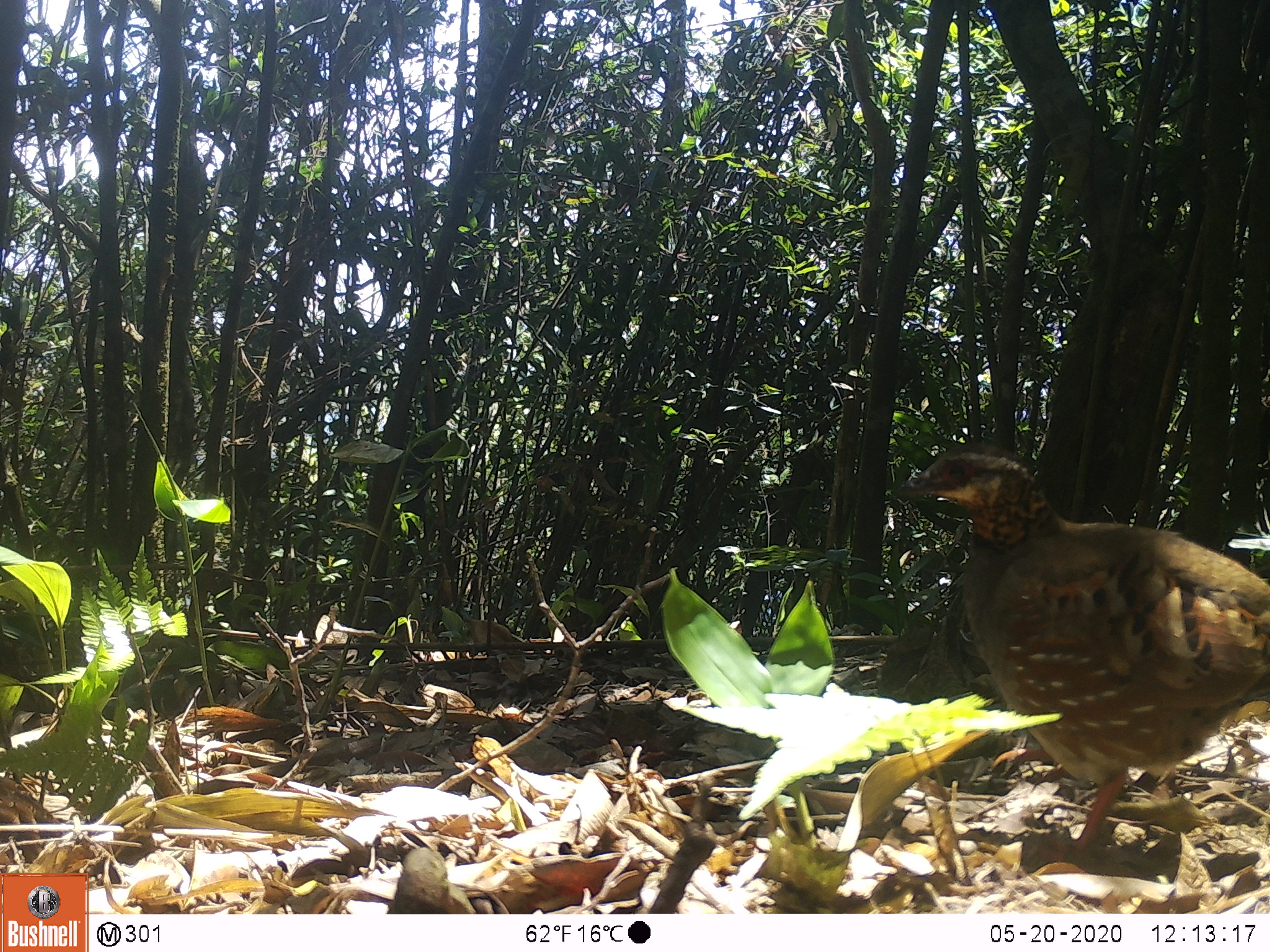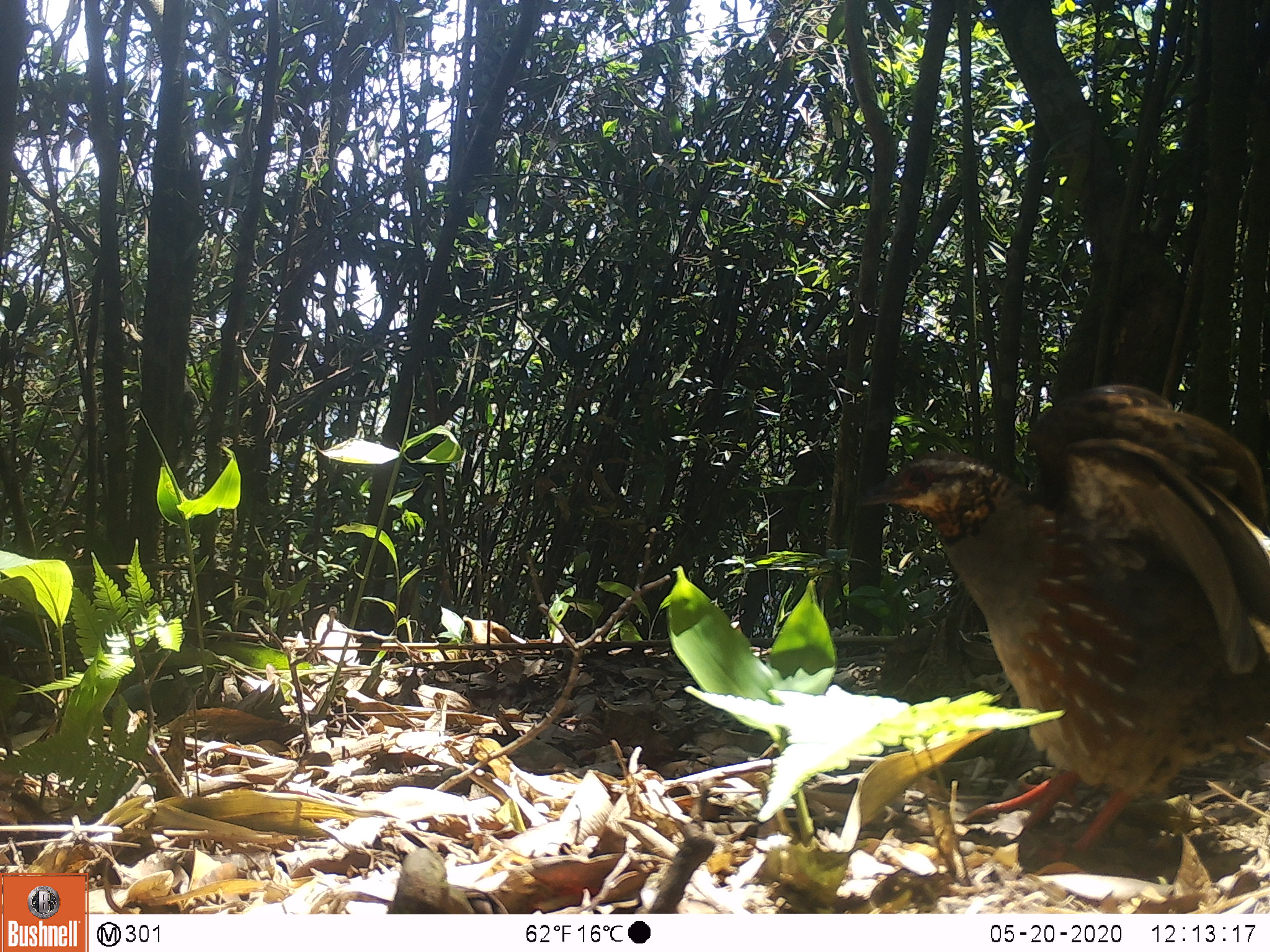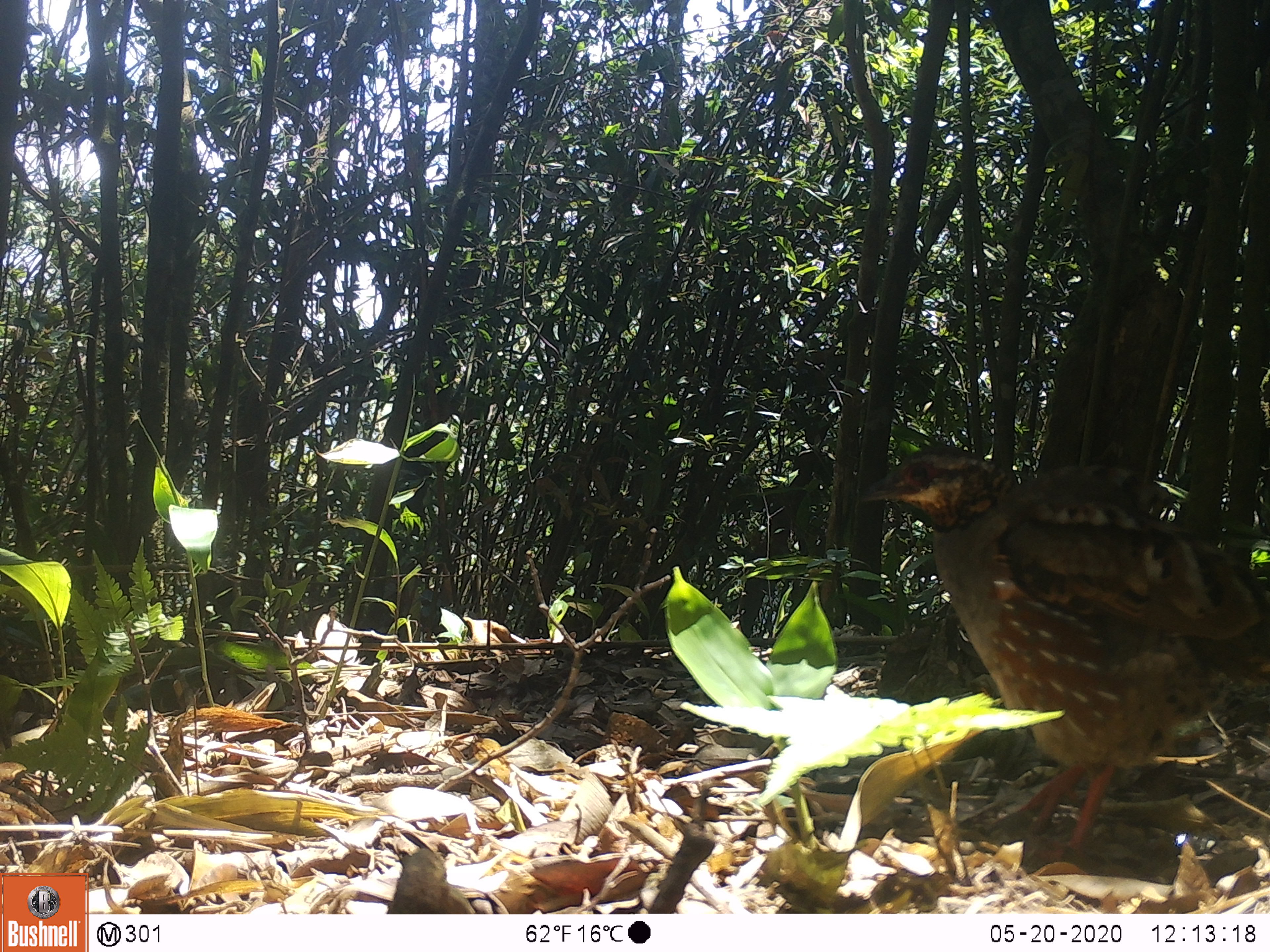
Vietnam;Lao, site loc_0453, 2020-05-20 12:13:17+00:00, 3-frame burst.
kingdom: Animalia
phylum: Chordata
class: Aves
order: Galliformes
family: Phasianidae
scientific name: Phasianidae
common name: partridge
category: unidentified partridge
Unidentified partridge (partridge) (Phasianidae). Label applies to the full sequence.